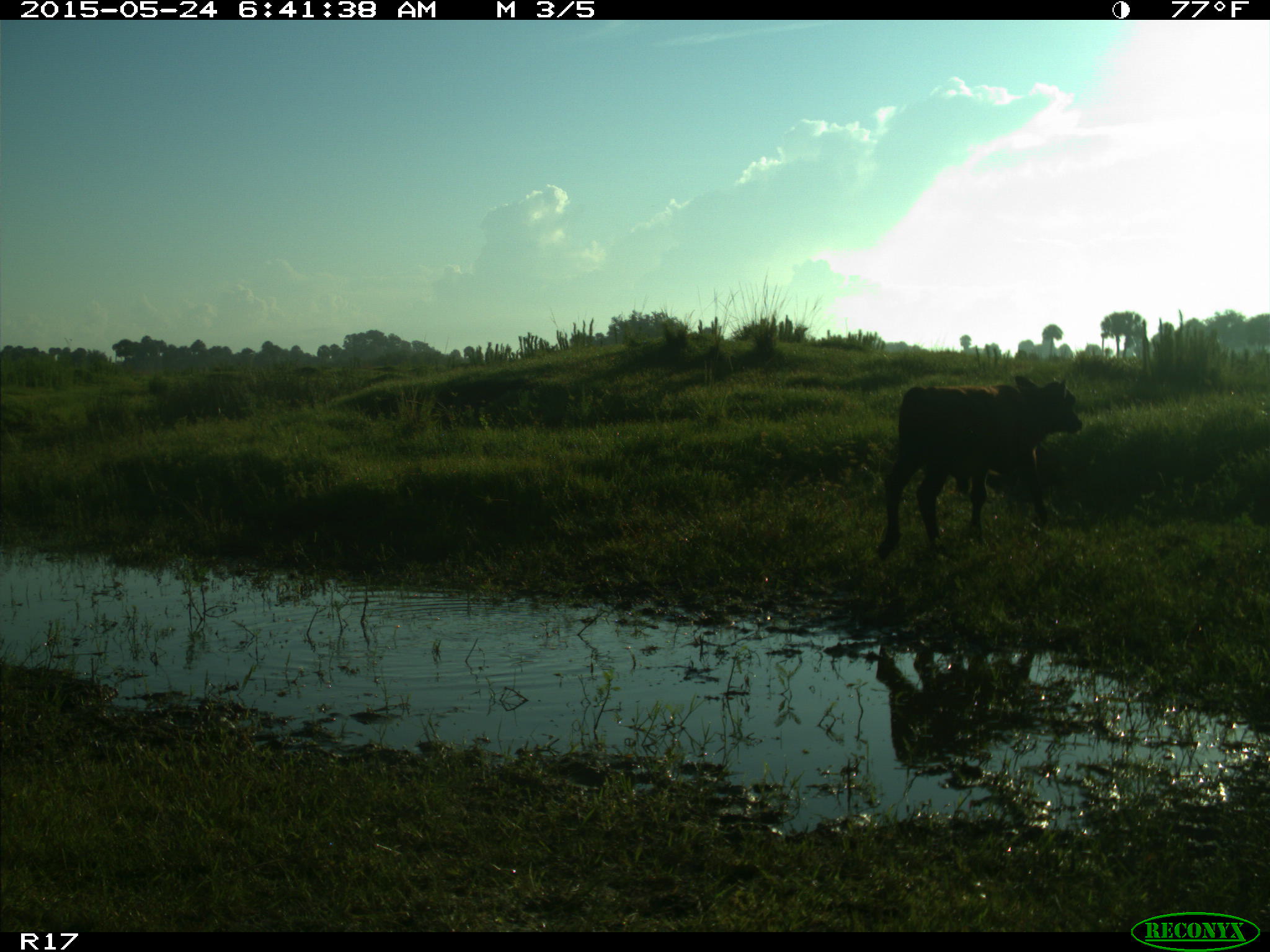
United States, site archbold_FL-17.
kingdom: Animalia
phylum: Chordata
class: Mammalia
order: Artiodactyla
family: Bovidae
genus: Bos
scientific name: Bos taurus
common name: domestic cow